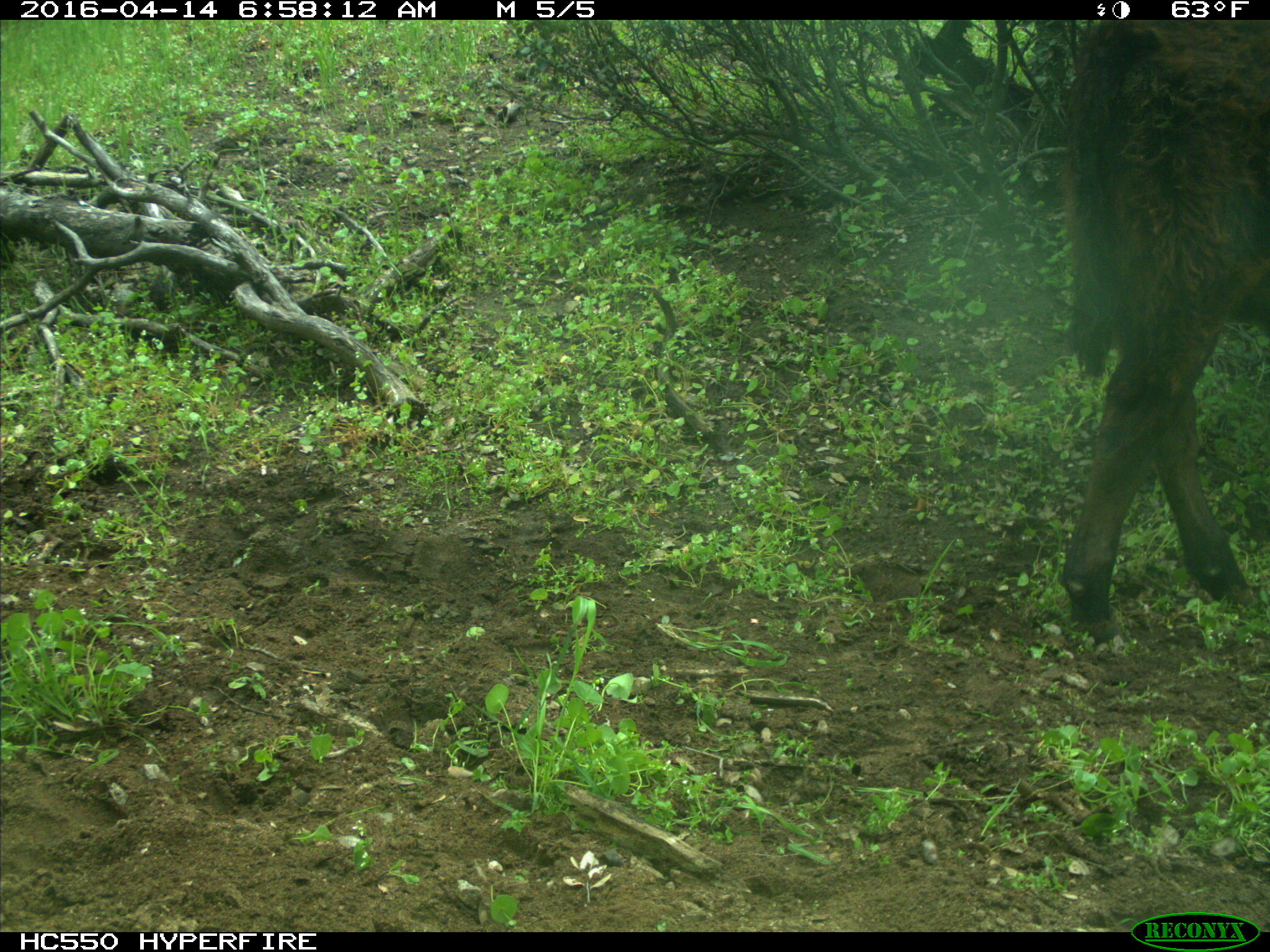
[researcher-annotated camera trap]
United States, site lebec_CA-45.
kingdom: Animalia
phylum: Chordata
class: Mammalia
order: Artiodactyla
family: Bovidae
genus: Bos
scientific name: Bos taurus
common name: domestic cow